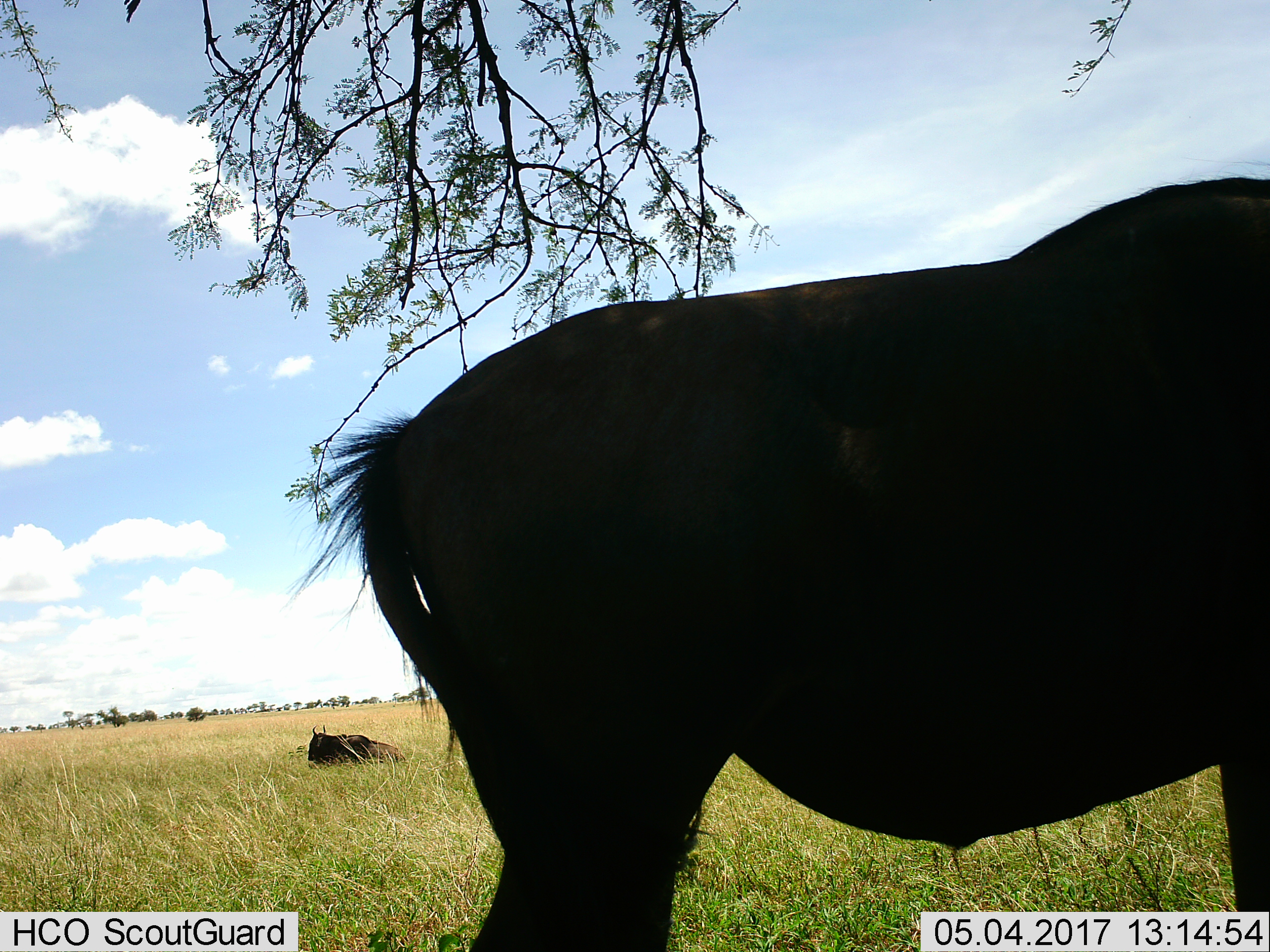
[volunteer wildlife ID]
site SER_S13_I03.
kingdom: Animalia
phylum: Chordata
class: Mammalia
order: Artiodactyla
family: Bovidae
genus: Connochaetes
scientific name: Connochaetes taurinus taurinus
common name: blue wildebeest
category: wildebeestblue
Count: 2.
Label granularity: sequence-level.